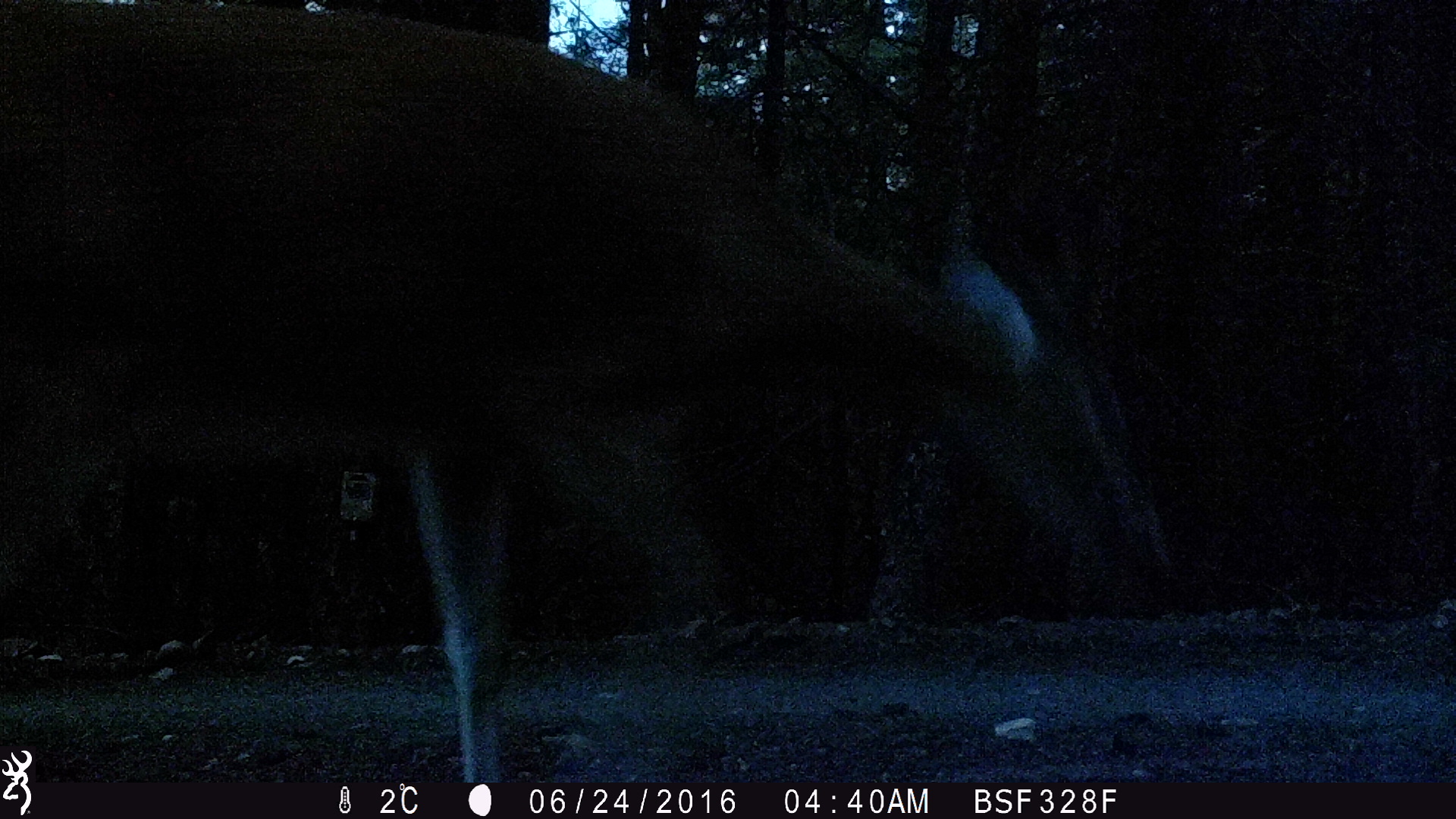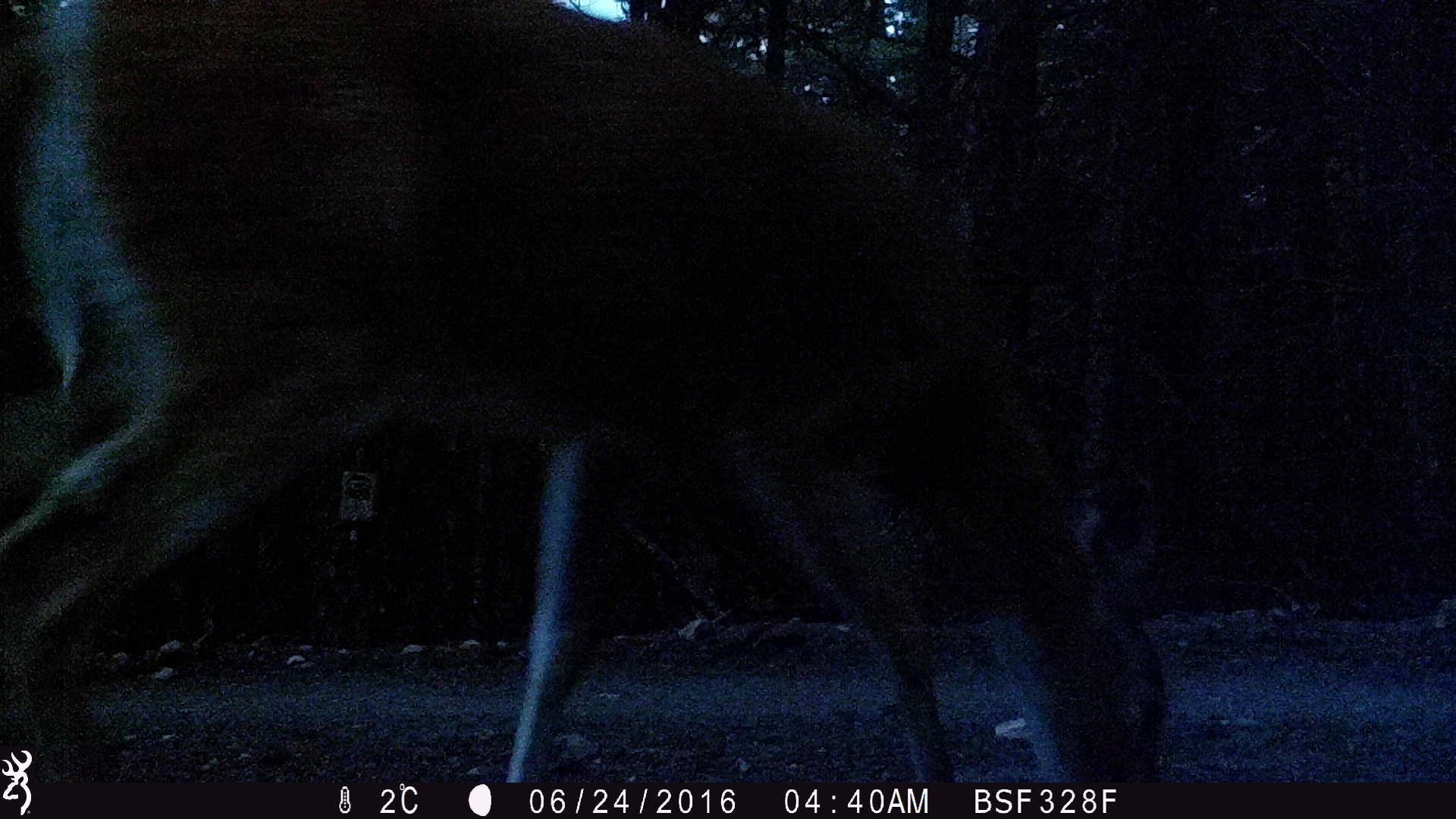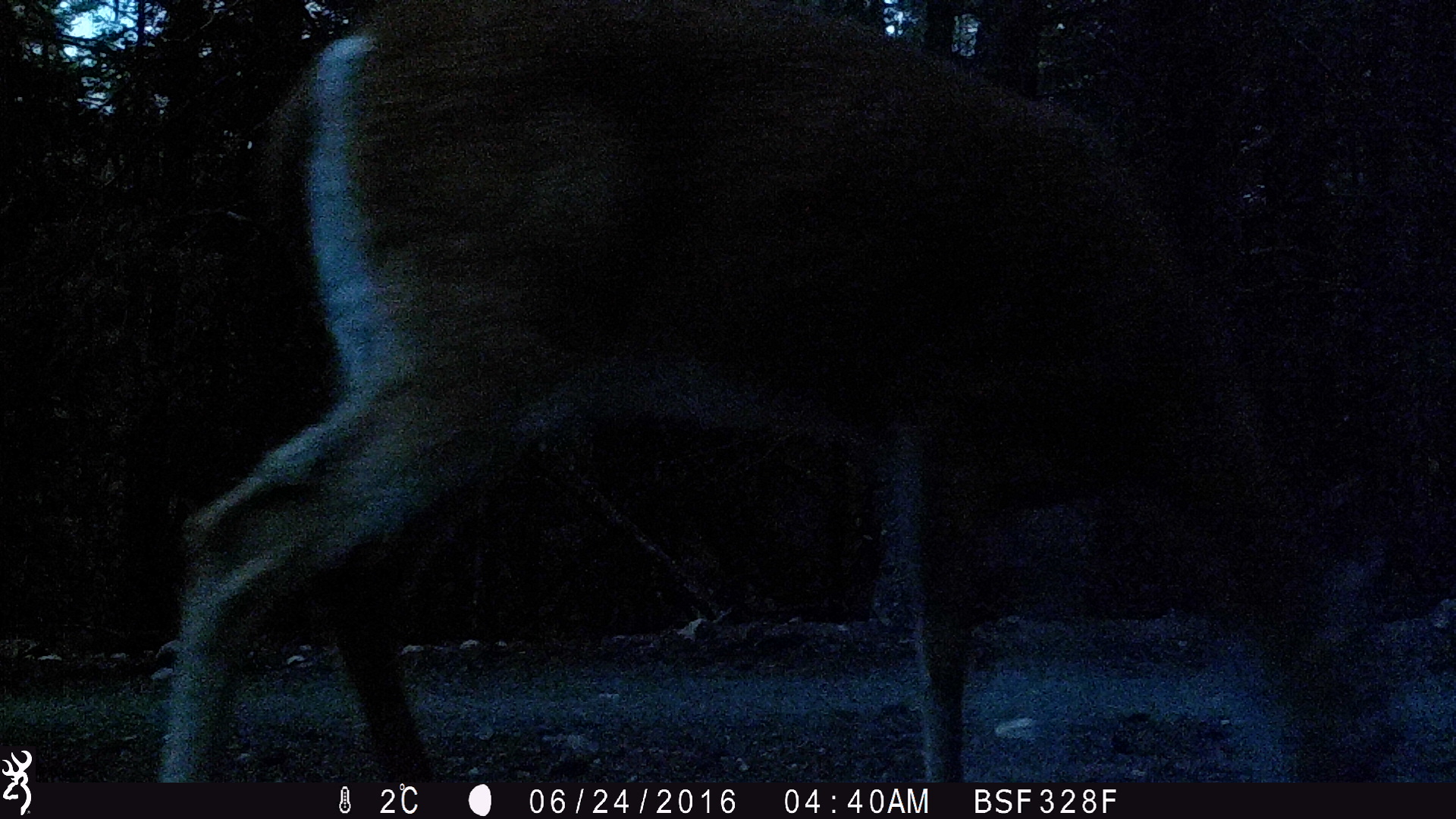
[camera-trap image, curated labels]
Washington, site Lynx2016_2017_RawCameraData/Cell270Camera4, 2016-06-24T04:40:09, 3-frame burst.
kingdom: Animalia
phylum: Chordata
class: Mammalia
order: Artiodactyla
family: Cervidae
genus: Odocoileus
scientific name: Odocoileus virginianus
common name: white-tailed deer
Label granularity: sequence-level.